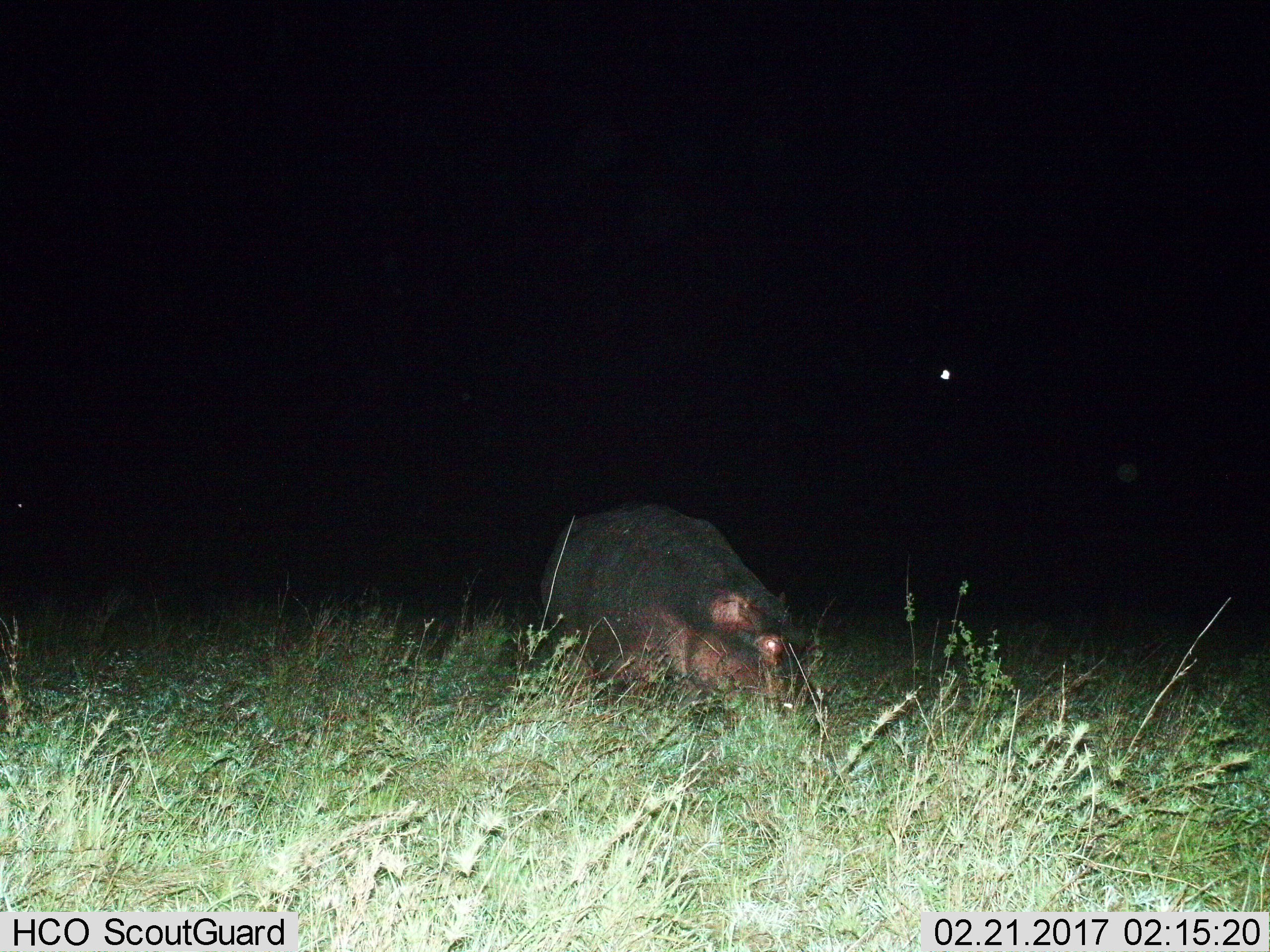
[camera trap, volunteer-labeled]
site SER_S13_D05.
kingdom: Animalia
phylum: Chordata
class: Mammalia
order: Artiodactyla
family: Hippopotamidae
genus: Hippopotamus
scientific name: Hippopotamus amphibius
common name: hippopotamus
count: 1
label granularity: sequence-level